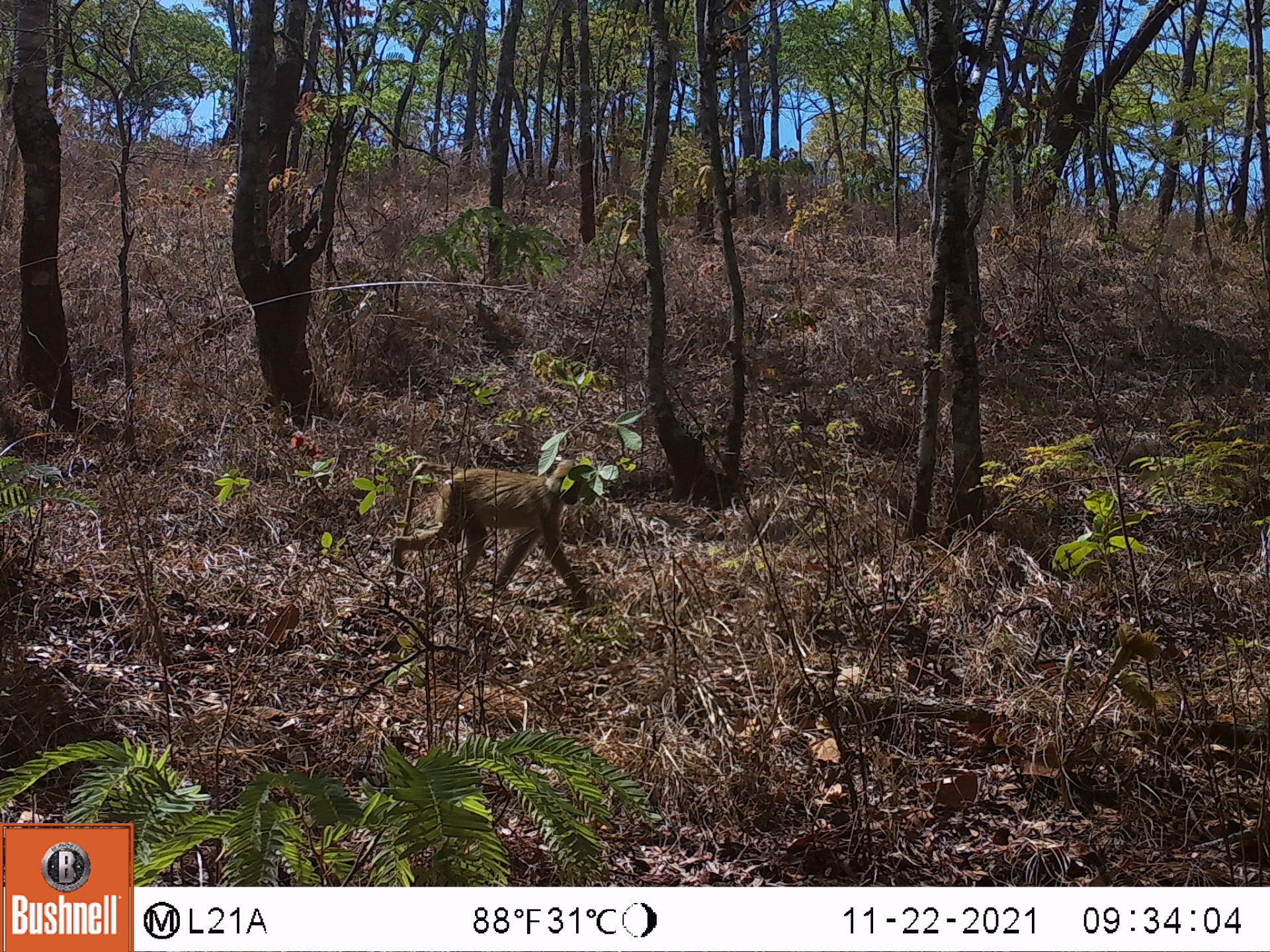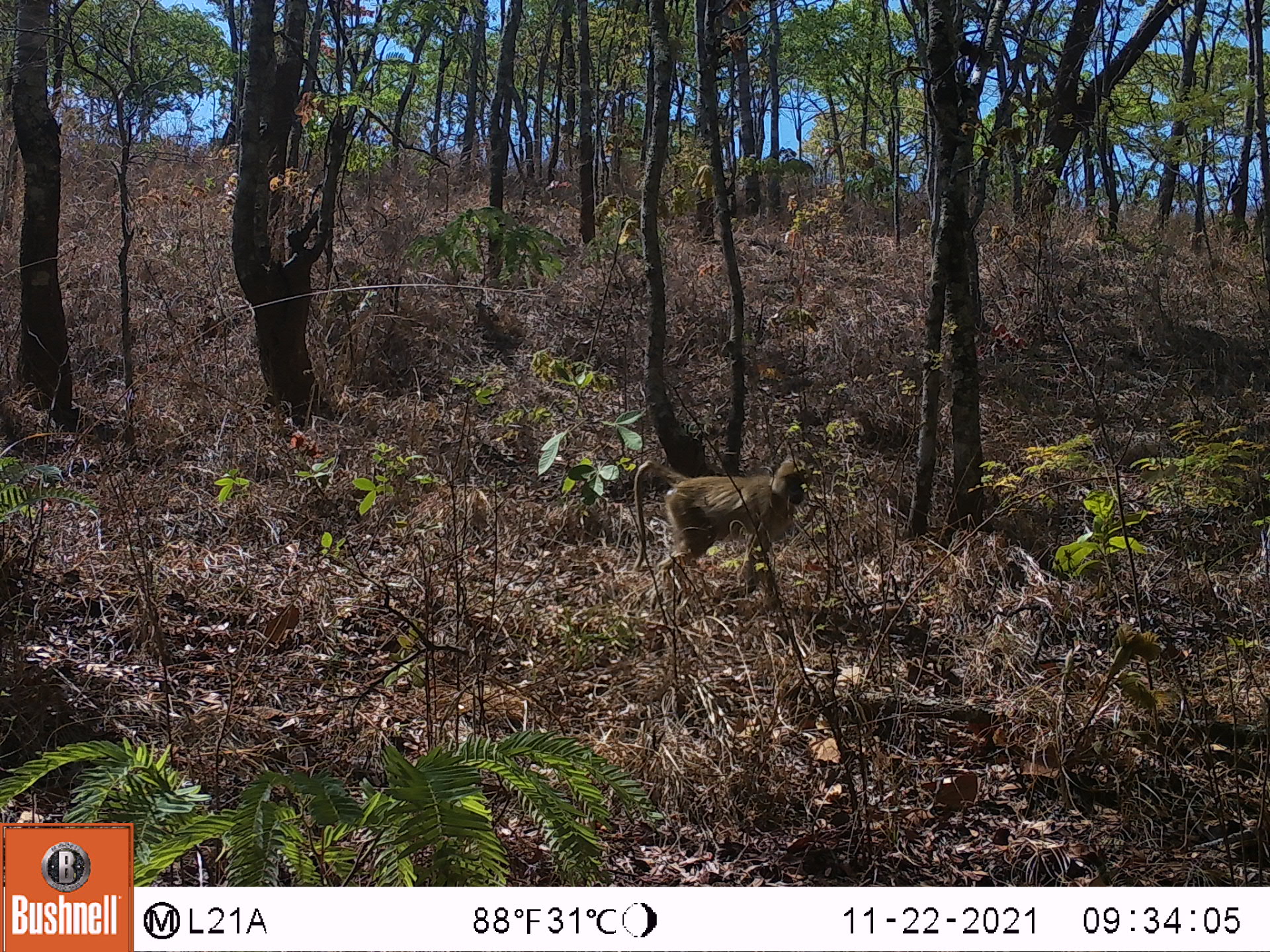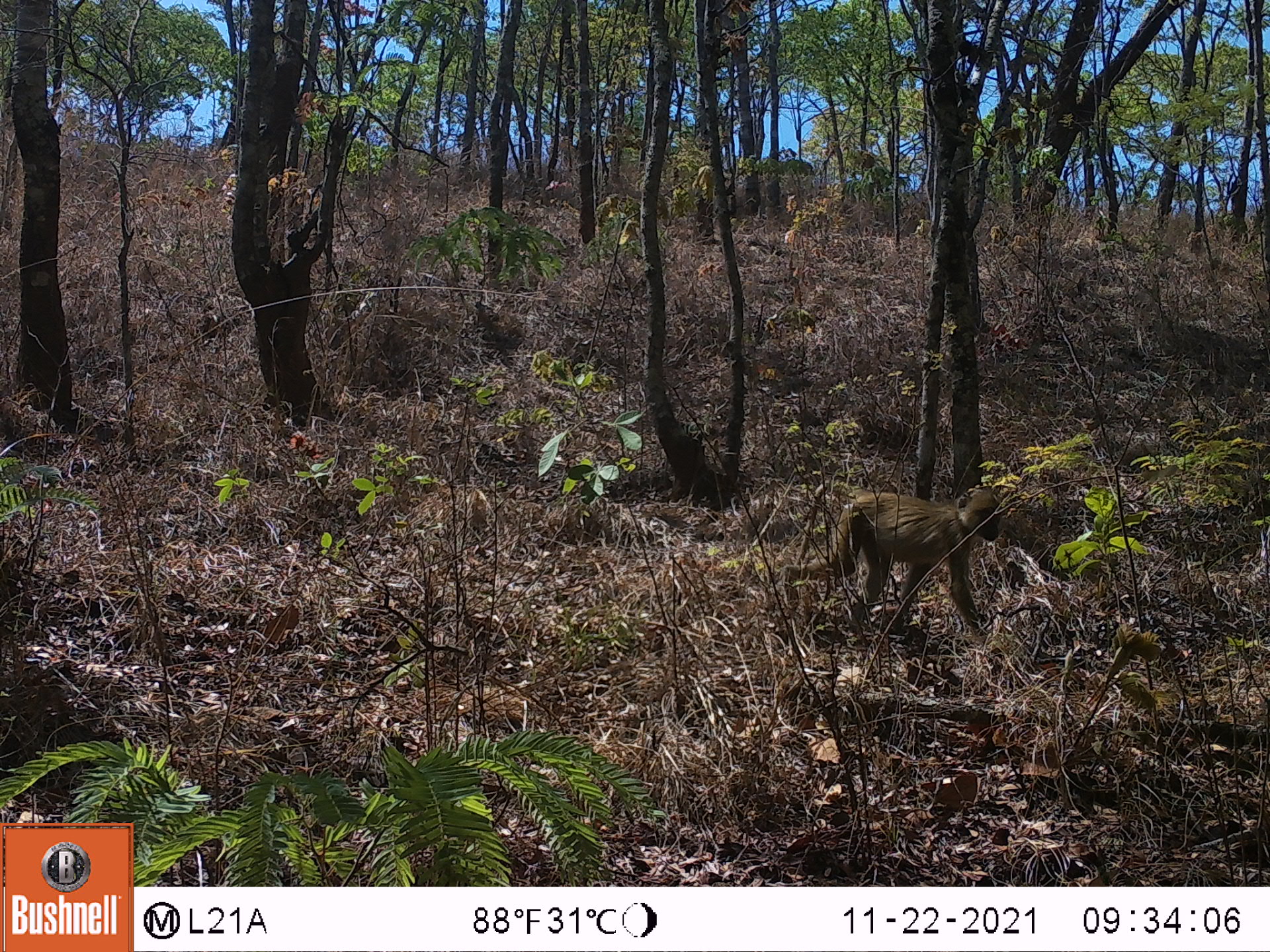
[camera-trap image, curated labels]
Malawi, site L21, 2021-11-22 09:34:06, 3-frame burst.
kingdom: Animalia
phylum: Chordata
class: Mammalia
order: Primates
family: Cercopithecidae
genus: Papio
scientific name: Papio cynocephalus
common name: yellow baboon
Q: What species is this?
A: Yellow baboon (Papio cynocephalus).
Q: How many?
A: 1.